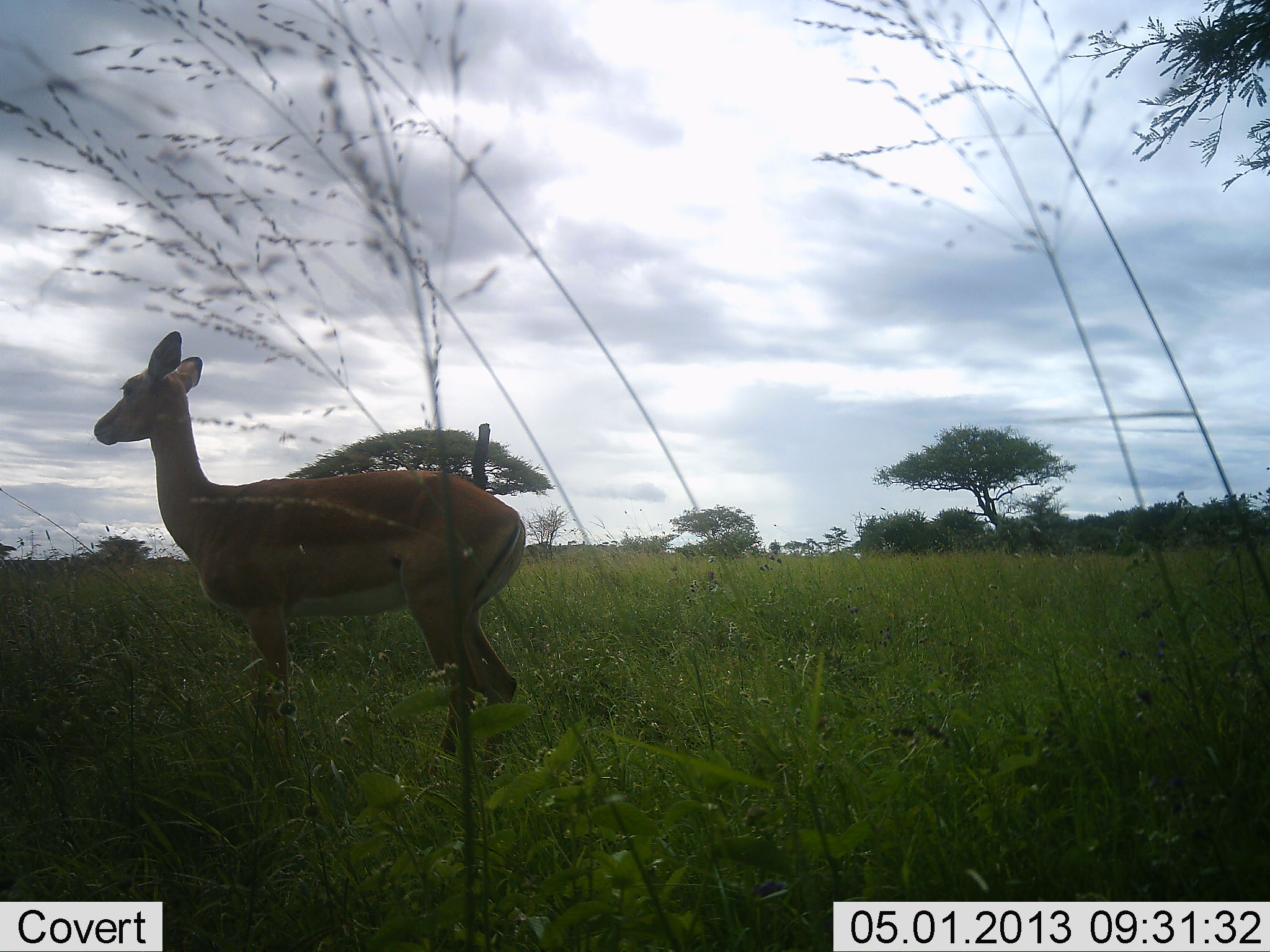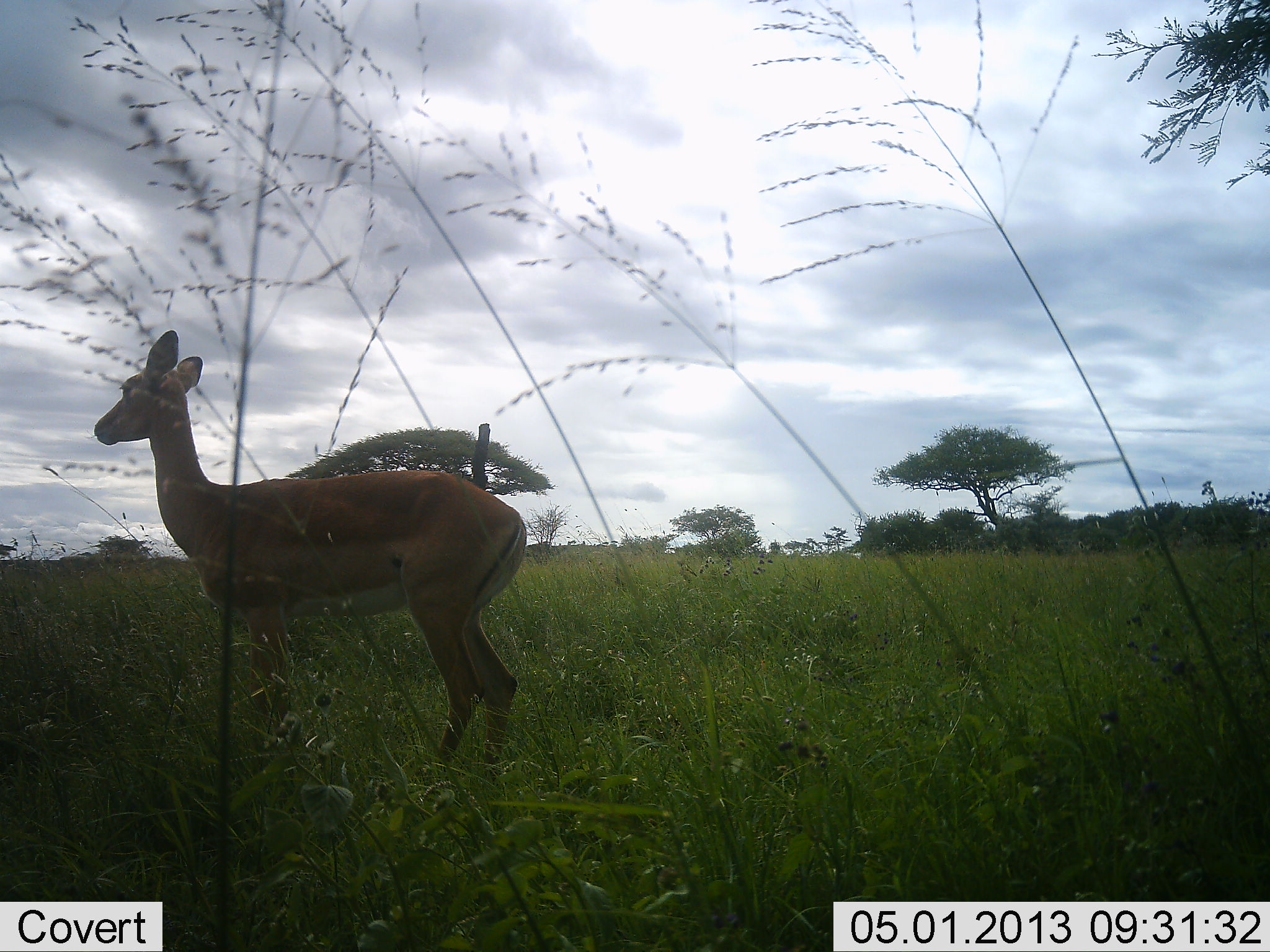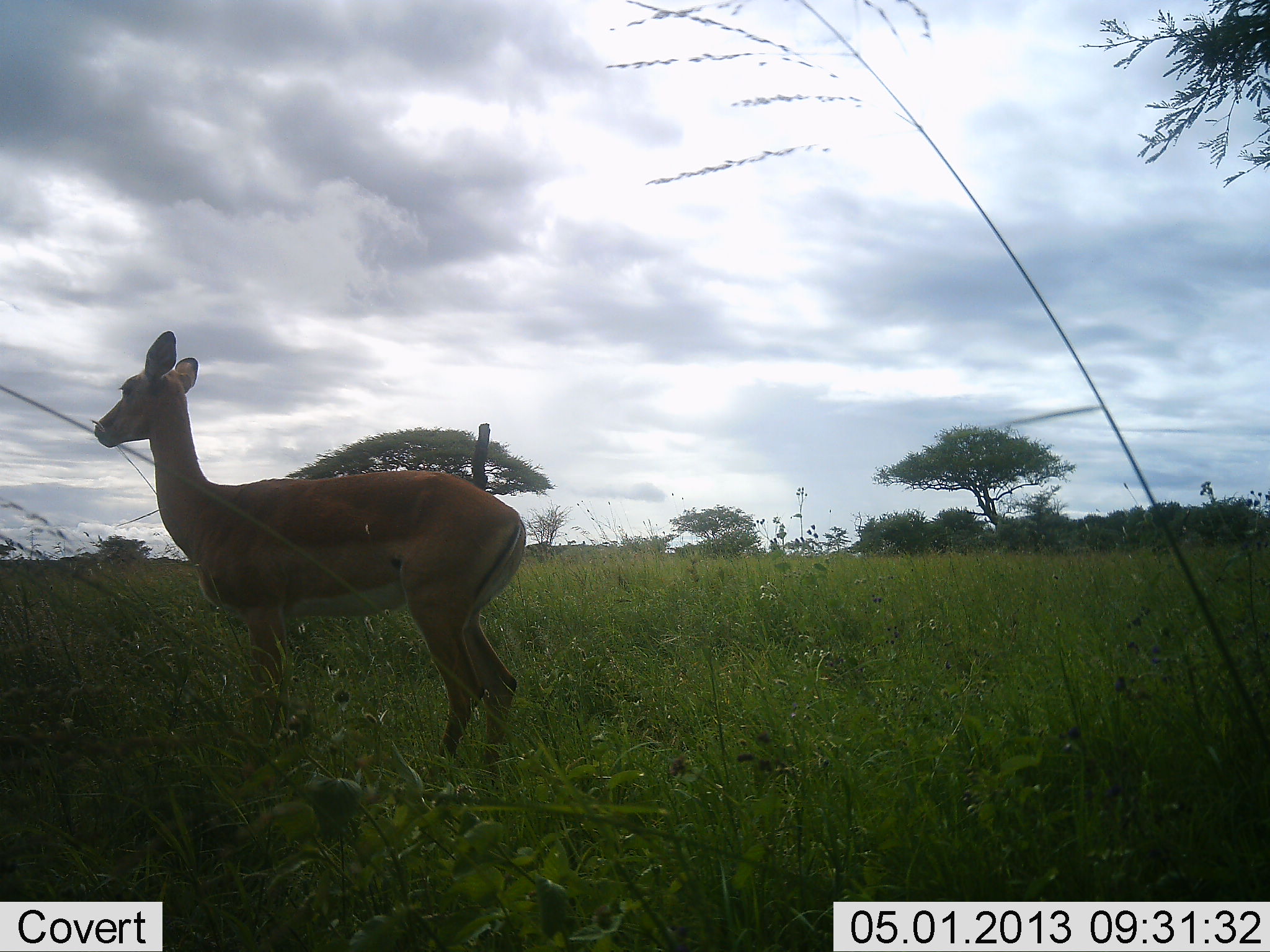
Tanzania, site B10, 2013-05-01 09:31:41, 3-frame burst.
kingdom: Animalia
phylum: Chordata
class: Mammalia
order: Artiodactyla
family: Bovidae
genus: Aepyceros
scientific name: Aepyceros melampus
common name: impala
Impala (Aepyceros melampus), count 1. Behavior (volunteer vote fractions): standing 100%, resting 0%, moving 0%, interacting 0%. Young present (vote fraction): 0%. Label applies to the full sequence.